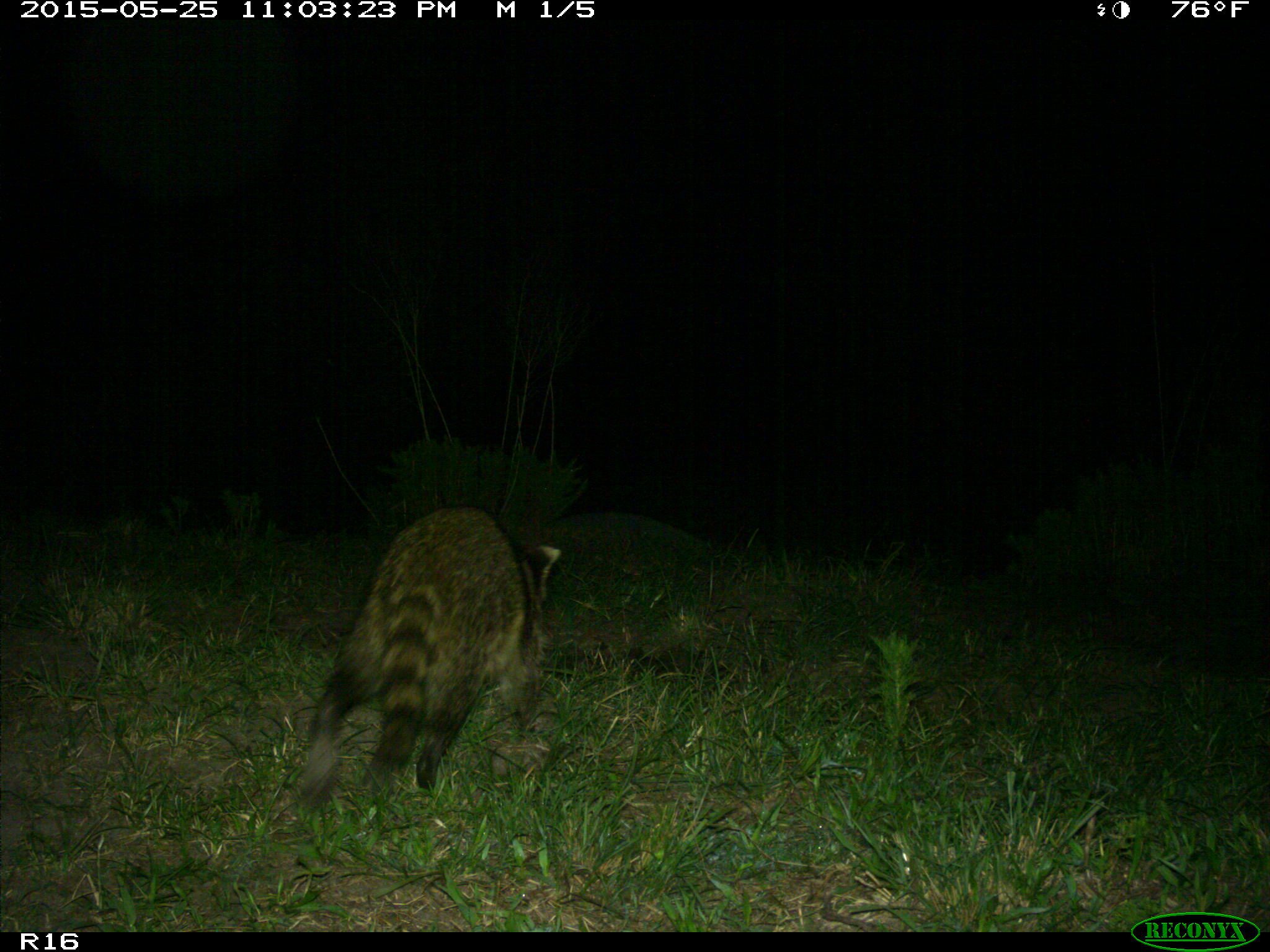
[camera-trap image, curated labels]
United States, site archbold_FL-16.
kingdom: Animalia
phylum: Chordata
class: Mammalia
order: Carnivora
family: Procyonidae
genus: Procyon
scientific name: Procyon lotor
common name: common raccoon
Procyon lotor (common raccoon).